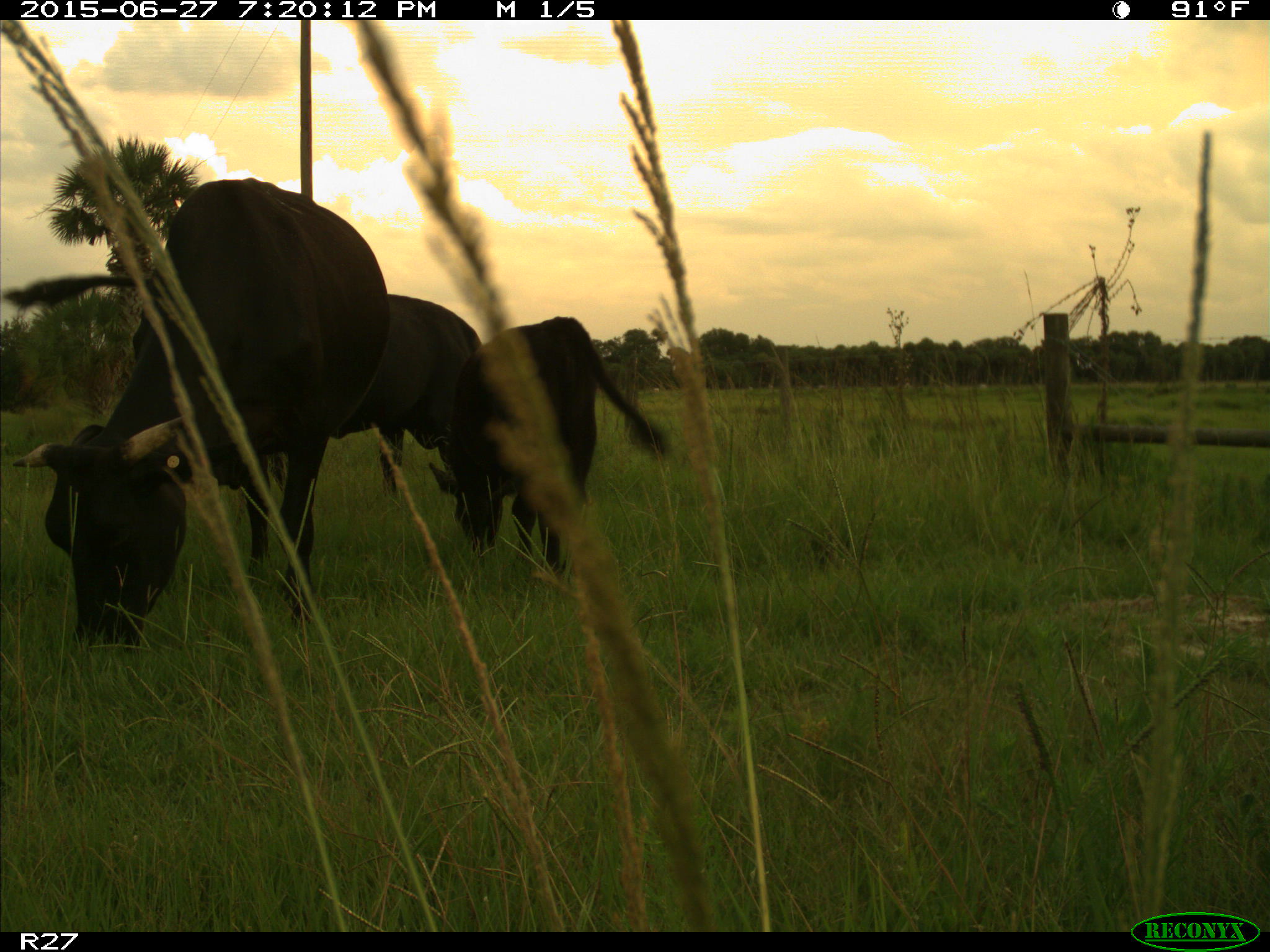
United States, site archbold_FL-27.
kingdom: Animalia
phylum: Chordata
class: Mammalia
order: Artiodactyla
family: Bovidae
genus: Bos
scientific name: Bos taurus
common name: domestic cow